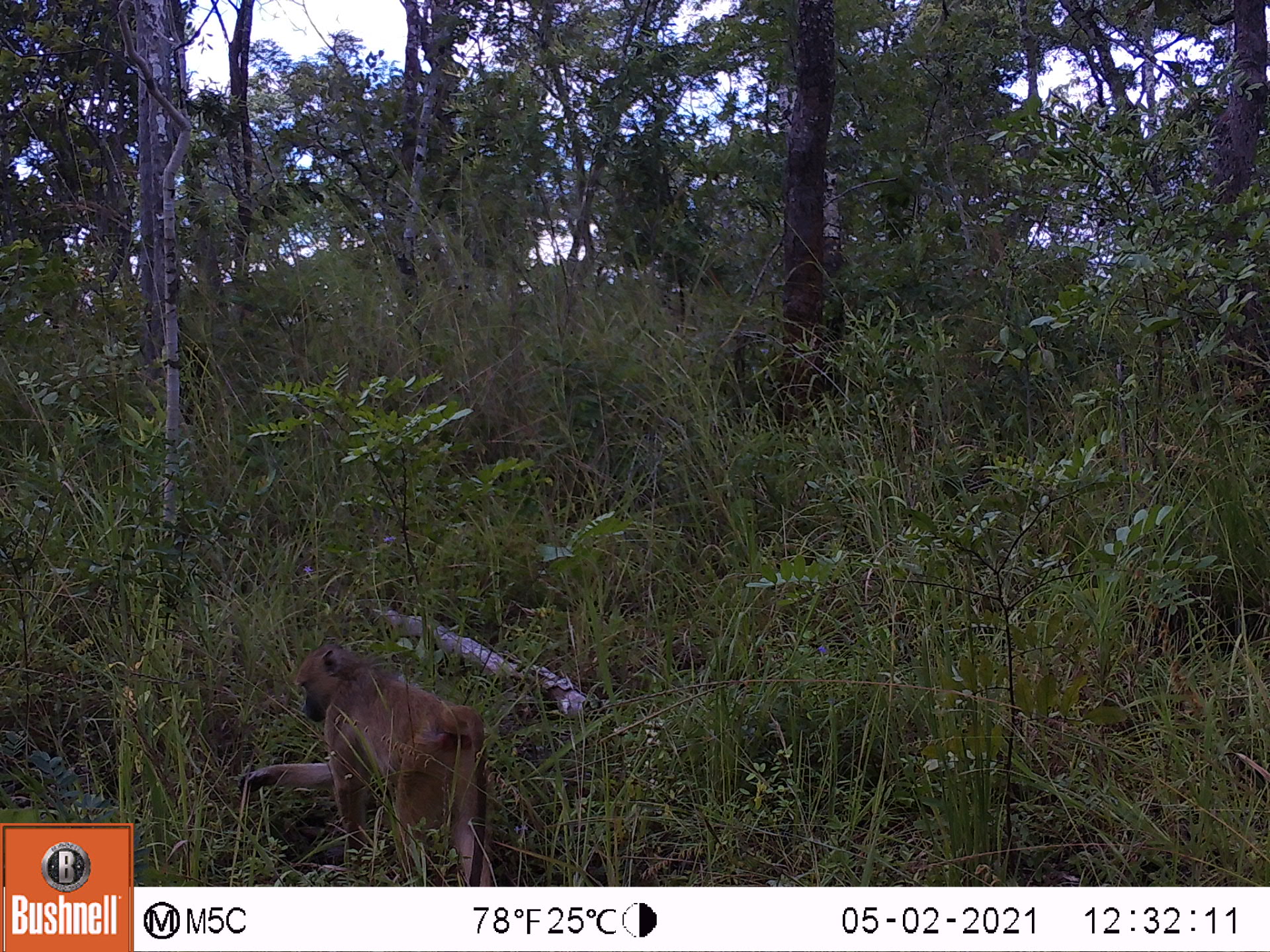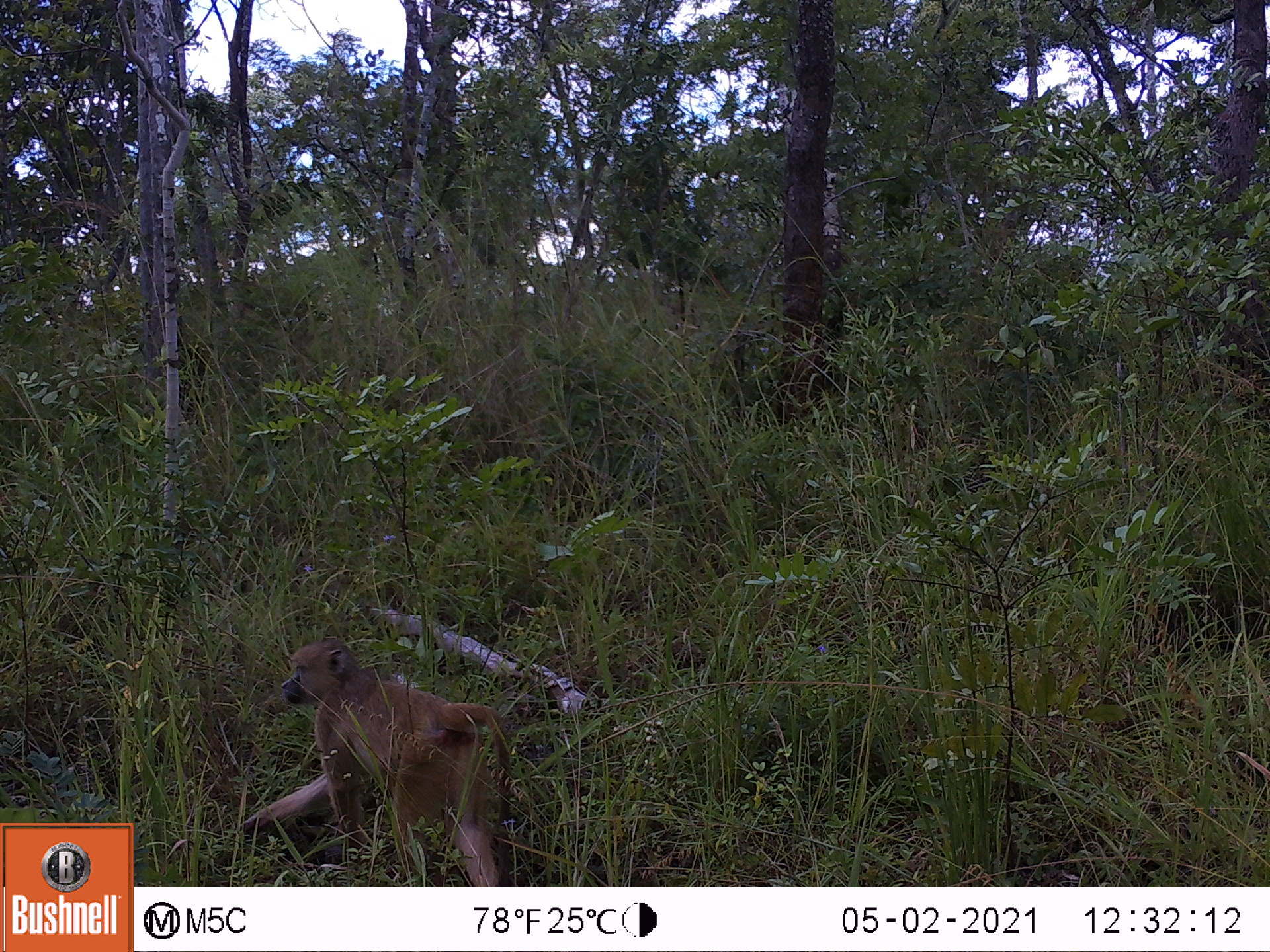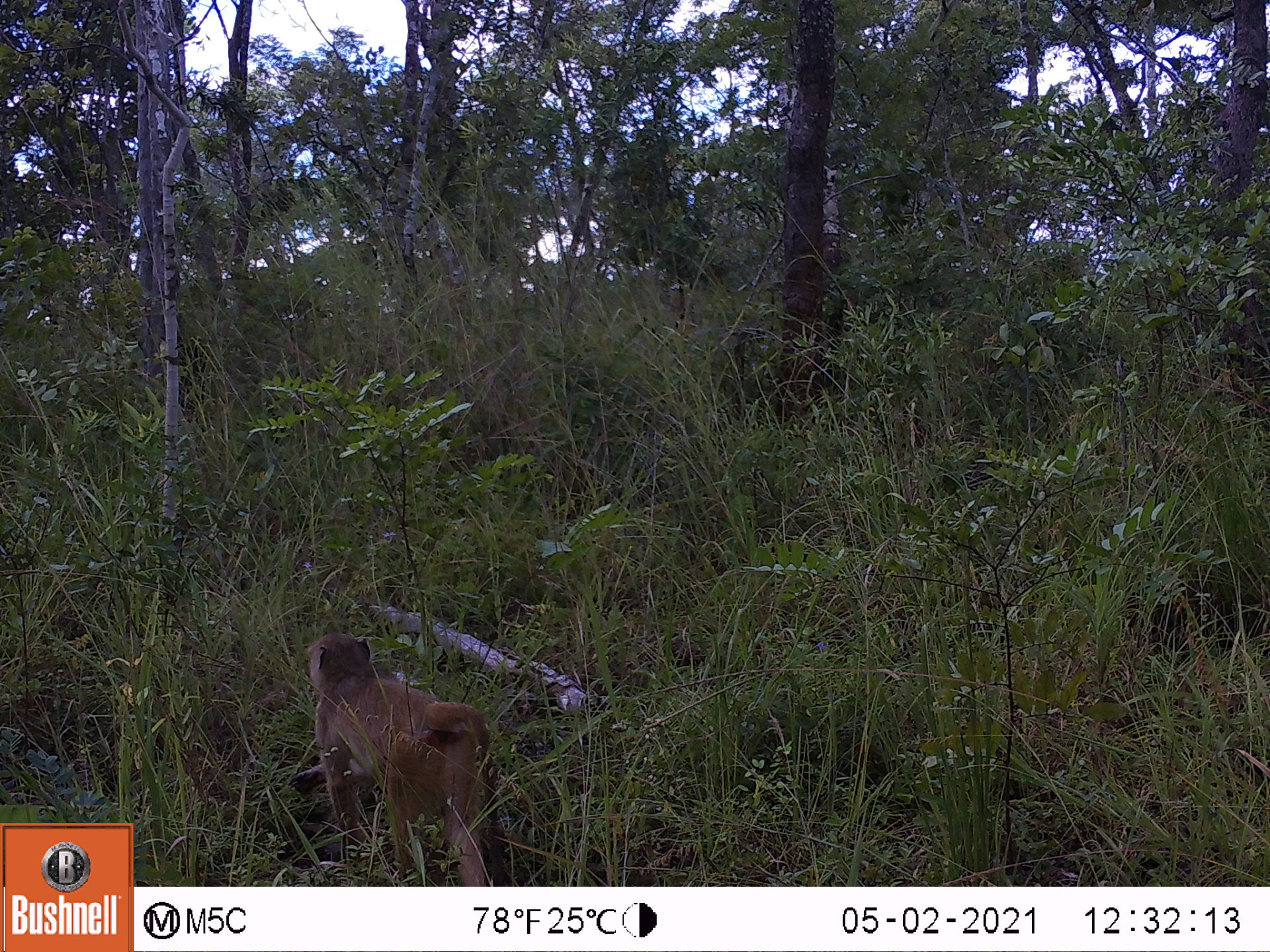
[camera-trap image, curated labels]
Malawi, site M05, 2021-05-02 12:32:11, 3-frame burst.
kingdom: Animalia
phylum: Chordata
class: Mammalia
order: Primates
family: Cercopithecidae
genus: Papio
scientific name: Papio cynocephalus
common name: yellow baboon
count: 1